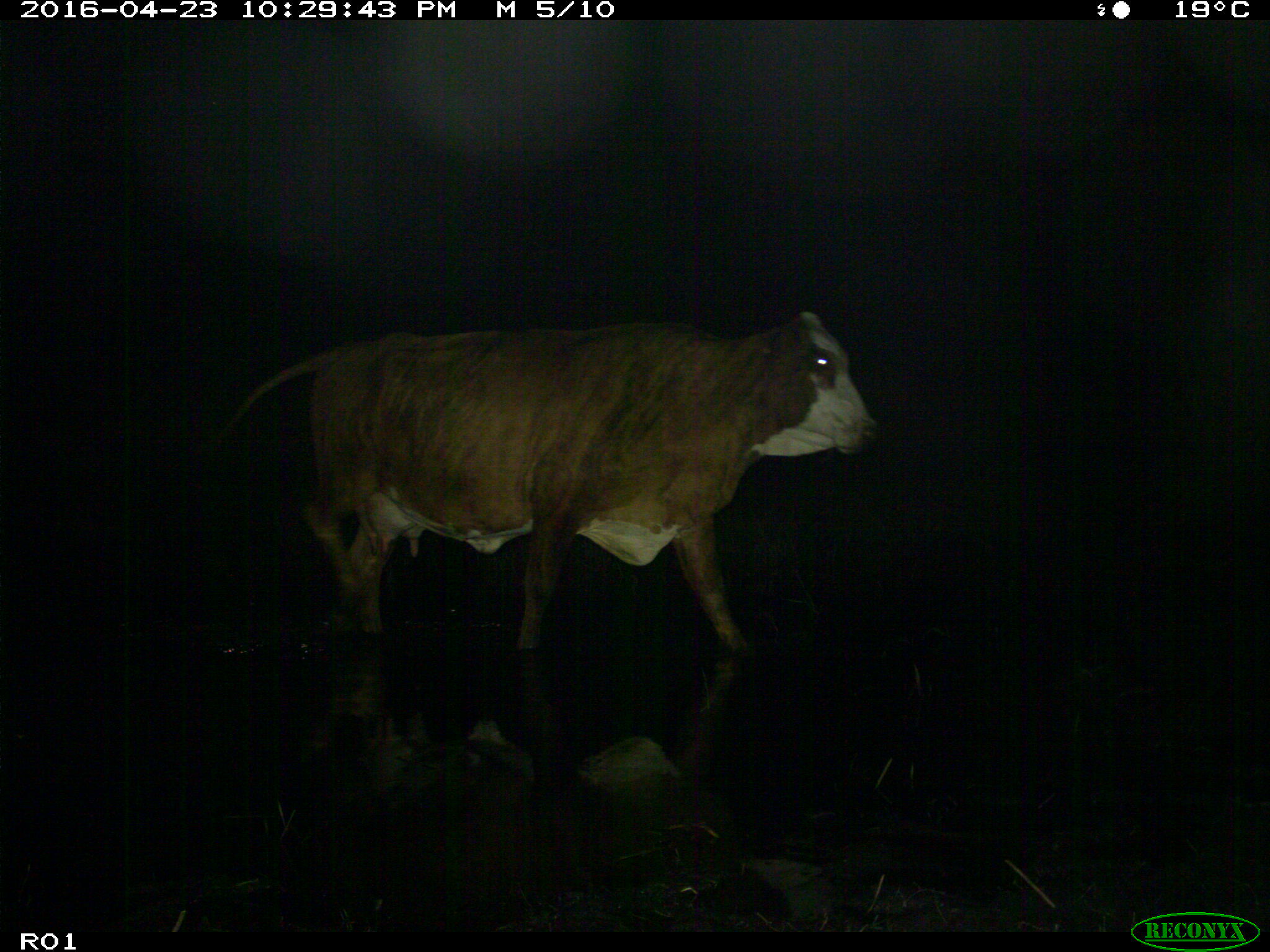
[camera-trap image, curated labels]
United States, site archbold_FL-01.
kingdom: Animalia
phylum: Chordata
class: Mammalia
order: Artiodactyla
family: Bovidae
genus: Bos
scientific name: Bos taurus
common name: domestic cow